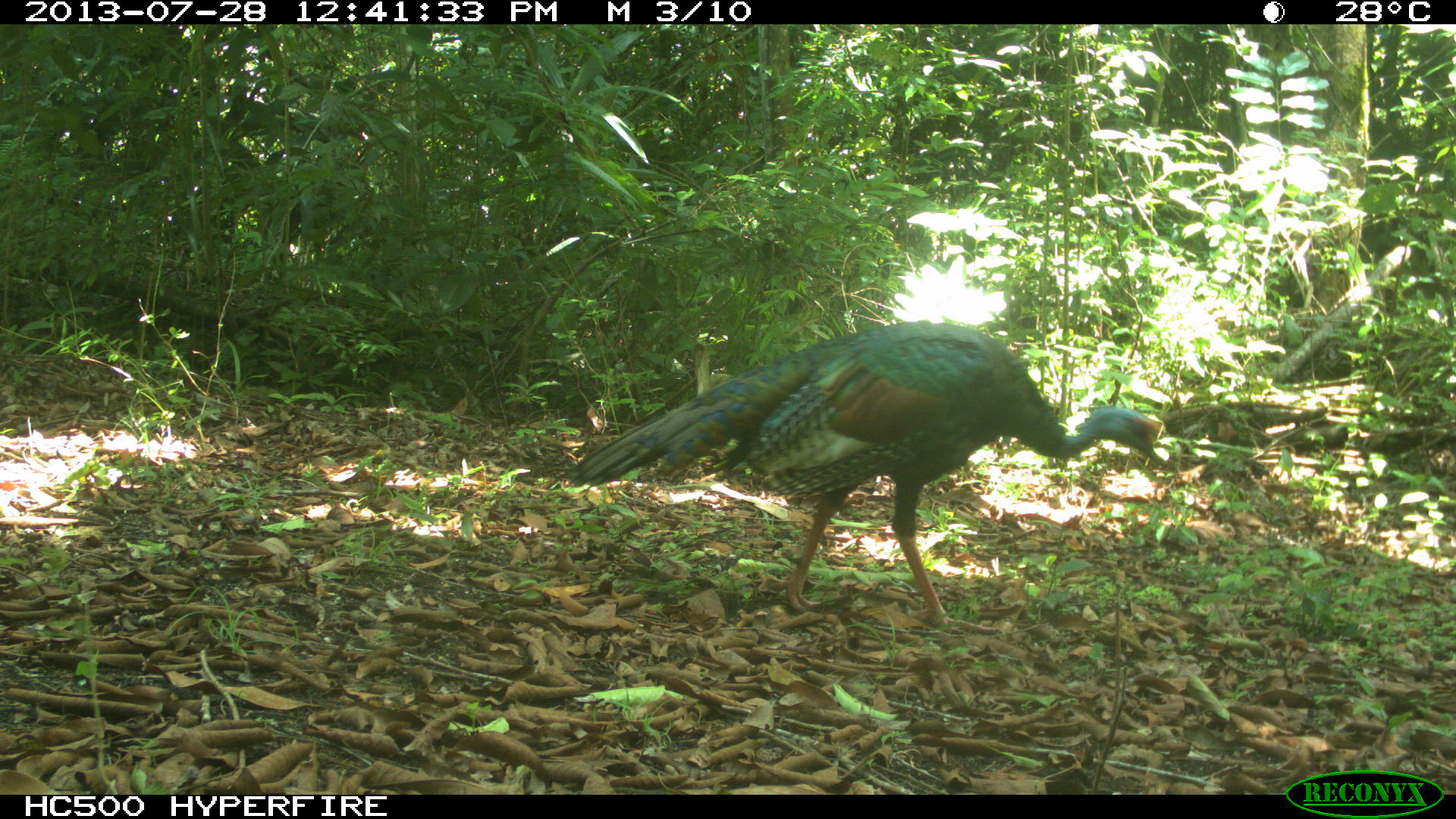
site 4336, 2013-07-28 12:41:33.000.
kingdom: Animalia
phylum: Chordata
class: Aves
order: Galliformes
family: Phasianidae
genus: Meleagris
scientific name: Meleagris ocellata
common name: ocellated turkey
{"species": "Meleagris ocellata (ocellated turkey)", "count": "1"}